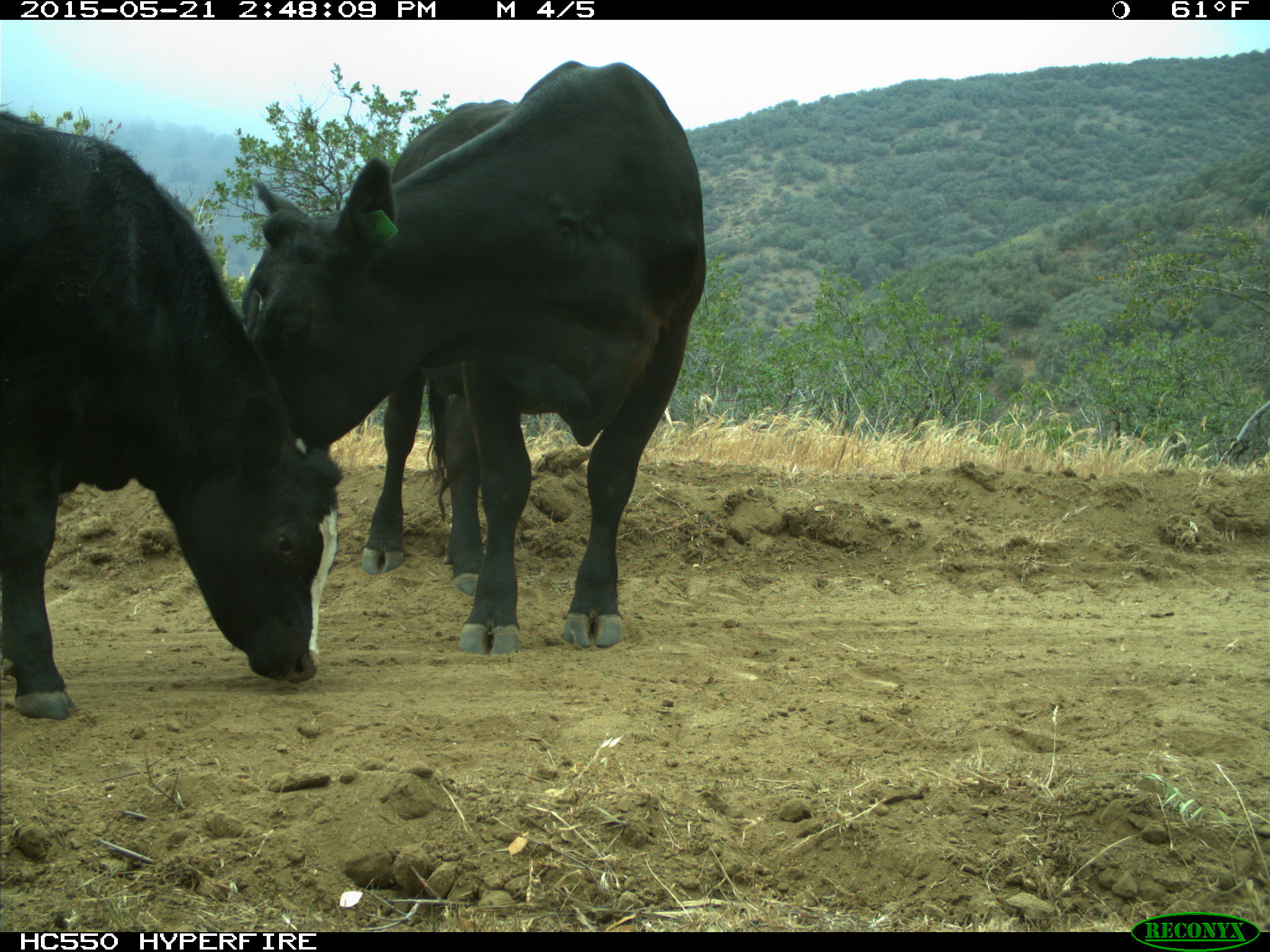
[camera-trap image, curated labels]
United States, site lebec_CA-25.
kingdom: Animalia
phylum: Chordata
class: Mammalia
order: Artiodactyla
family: Bovidae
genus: Bos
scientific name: Bos taurus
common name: domestic cow